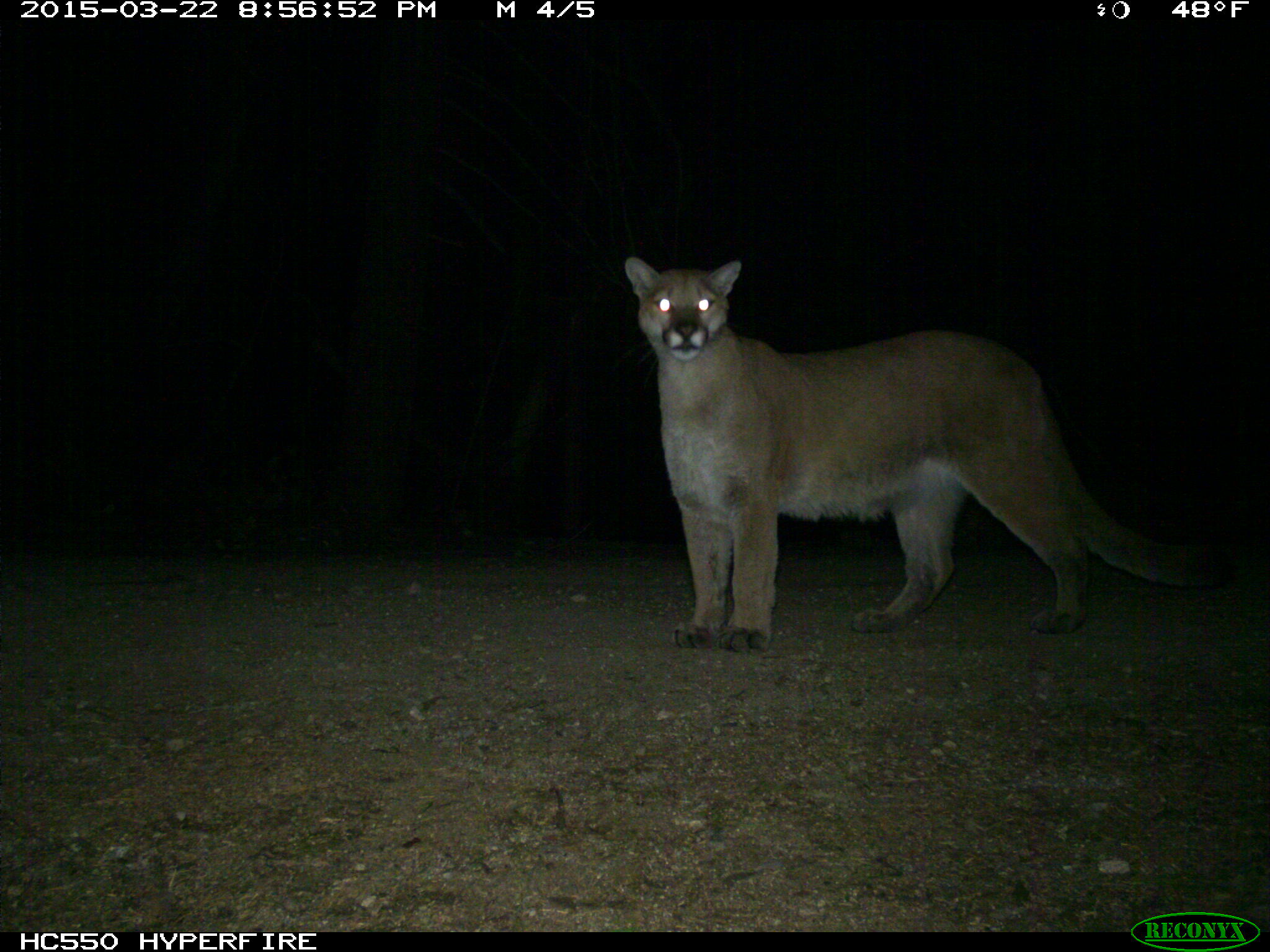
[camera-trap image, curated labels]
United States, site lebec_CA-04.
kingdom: Animalia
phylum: Chordata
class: Mammalia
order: Carnivora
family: Felidae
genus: Puma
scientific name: Puma concolor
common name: mountain lion